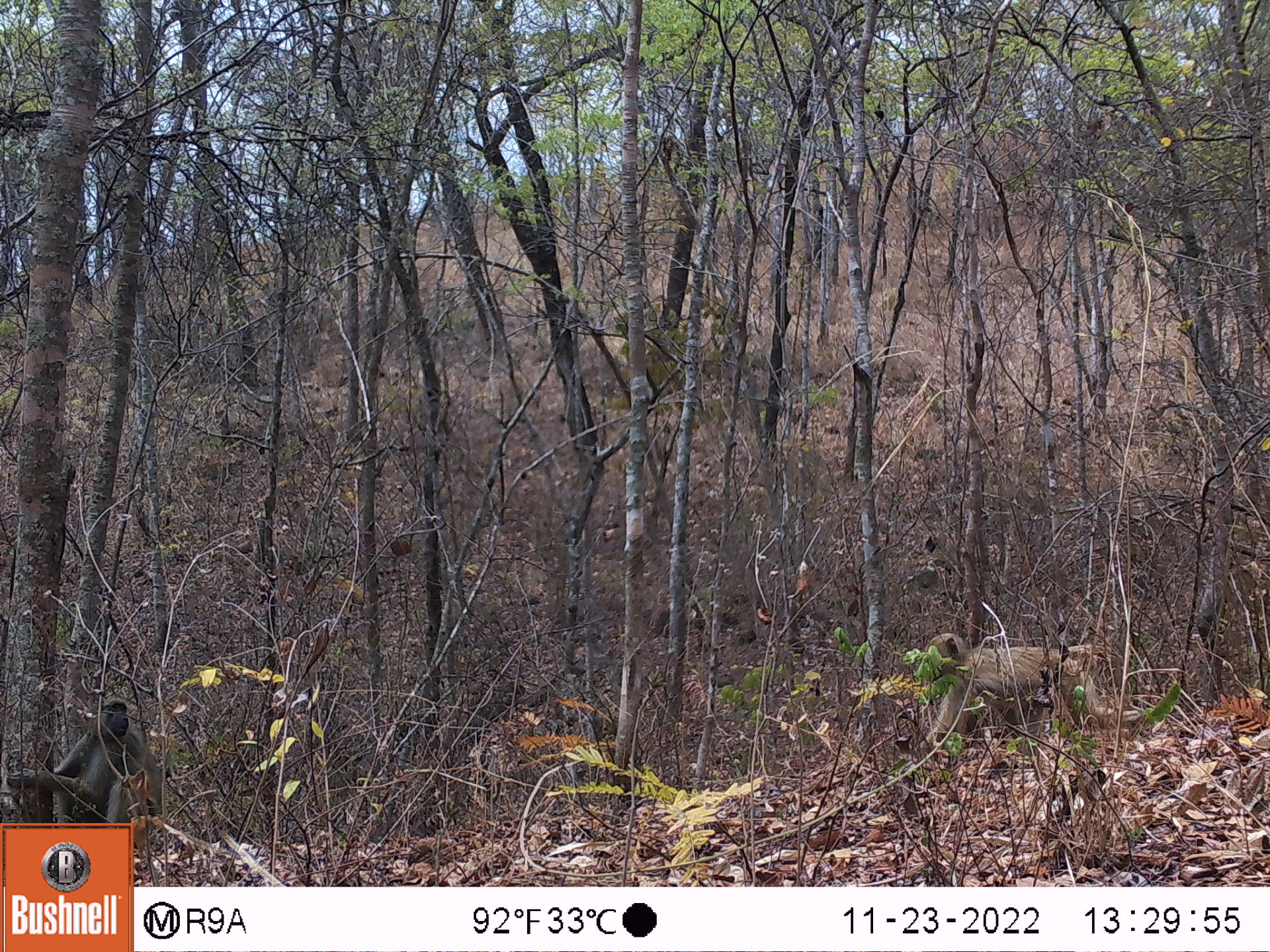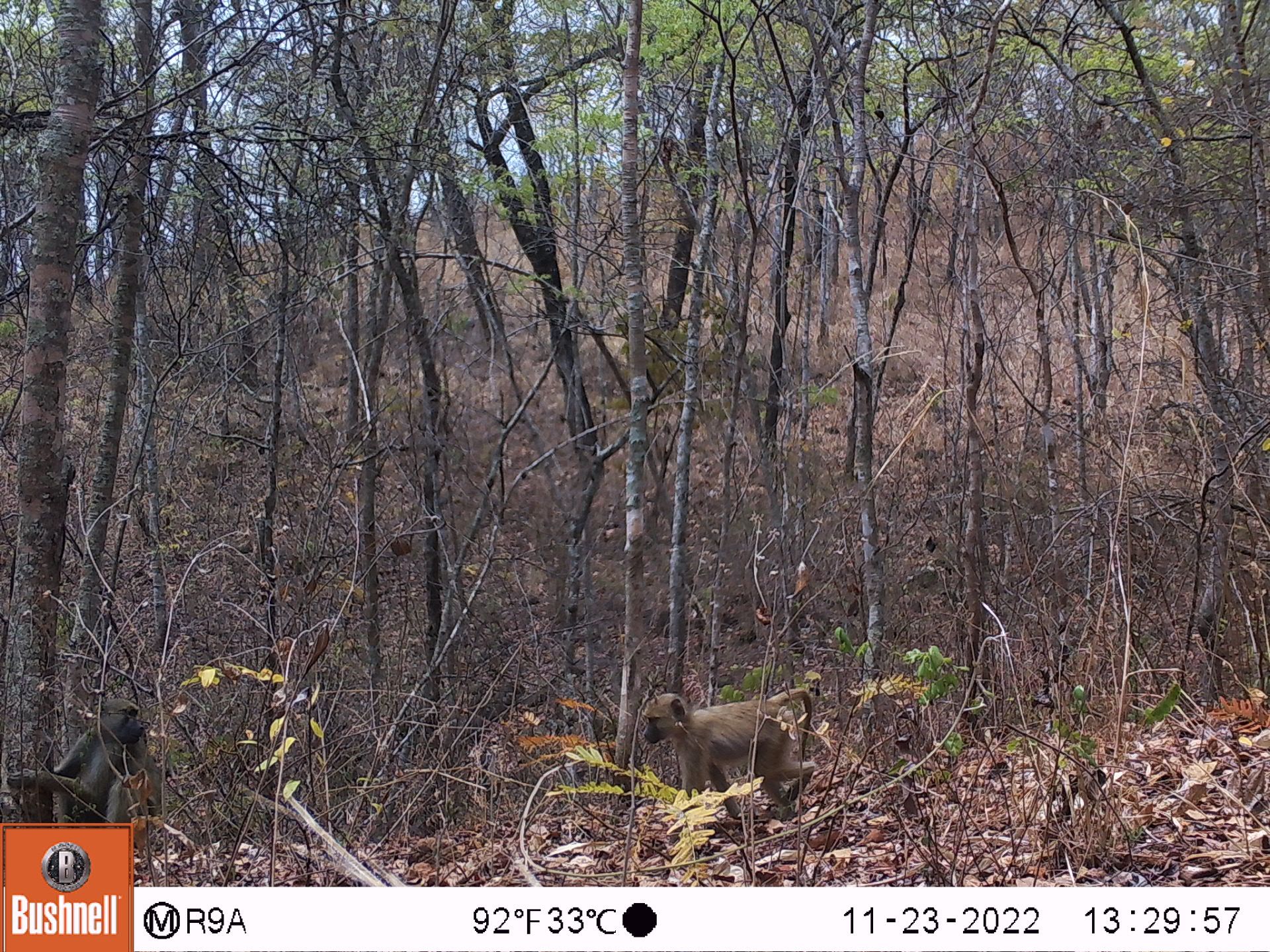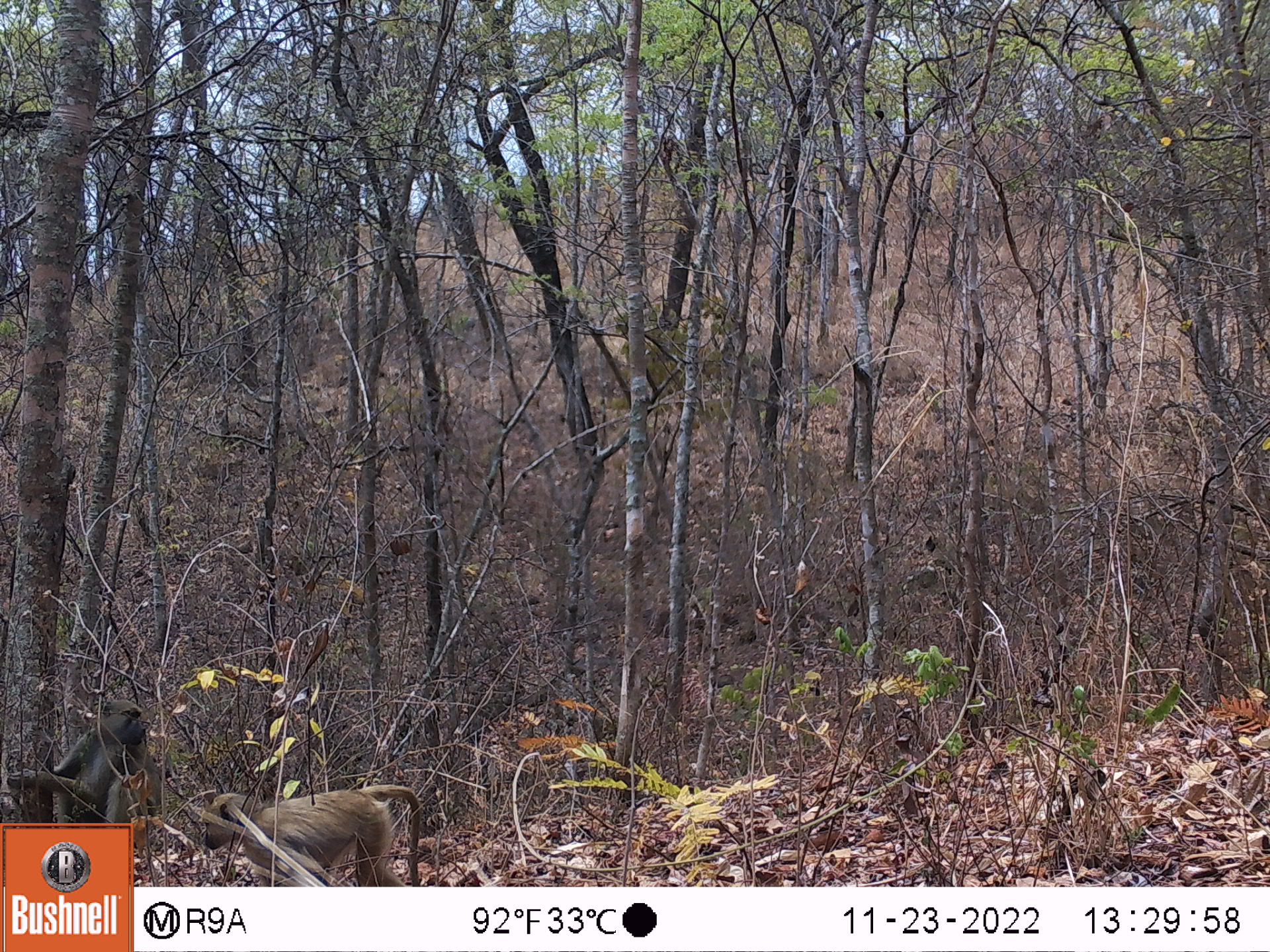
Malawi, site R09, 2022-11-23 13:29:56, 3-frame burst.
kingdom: Animalia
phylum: Chordata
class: Mammalia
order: Primates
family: Cercopithecidae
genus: Papio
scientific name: Papio cynocephalus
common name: yellow baboon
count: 2